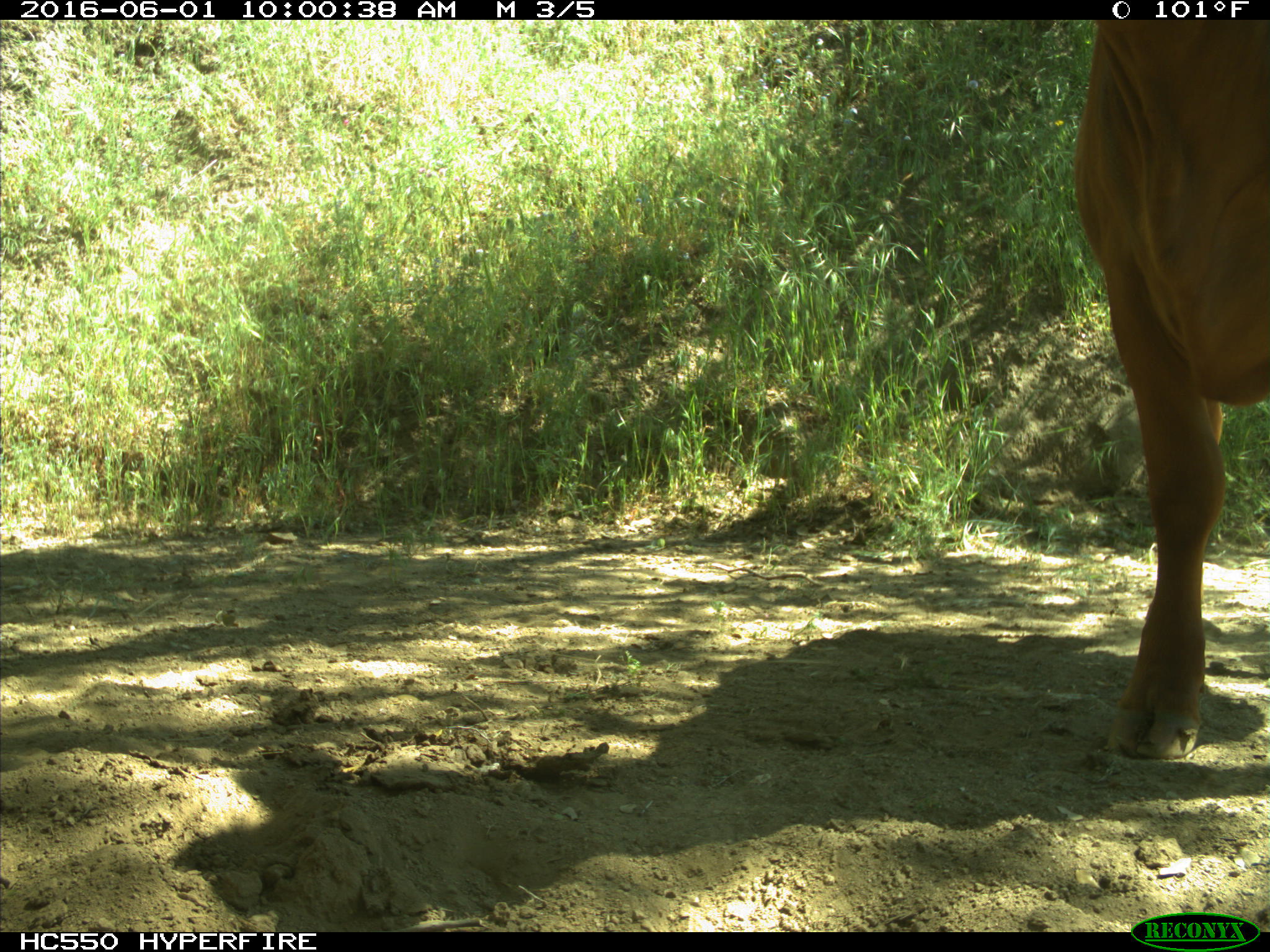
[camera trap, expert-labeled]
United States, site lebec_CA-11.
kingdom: Animalia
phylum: Chordata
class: Mammalia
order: Artiodactyla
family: Bovidae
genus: Bos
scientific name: Bos taurus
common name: domestic cow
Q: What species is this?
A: Bos taurus (domestic cow).